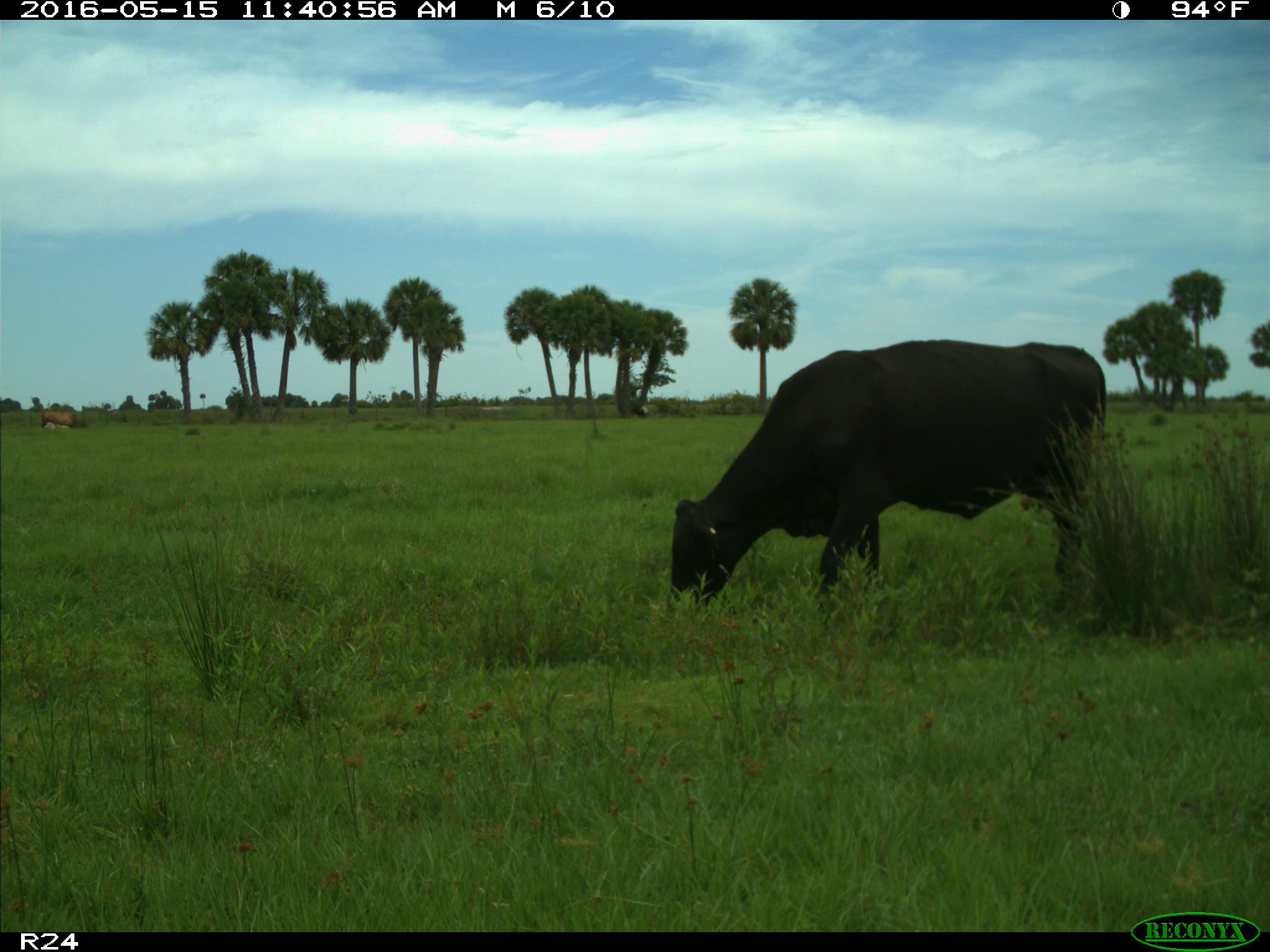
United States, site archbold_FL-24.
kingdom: Animalia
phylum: Chordata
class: Mammalia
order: Artiodactyla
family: Bovidae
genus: Bos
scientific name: Bos taurus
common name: domestic cow